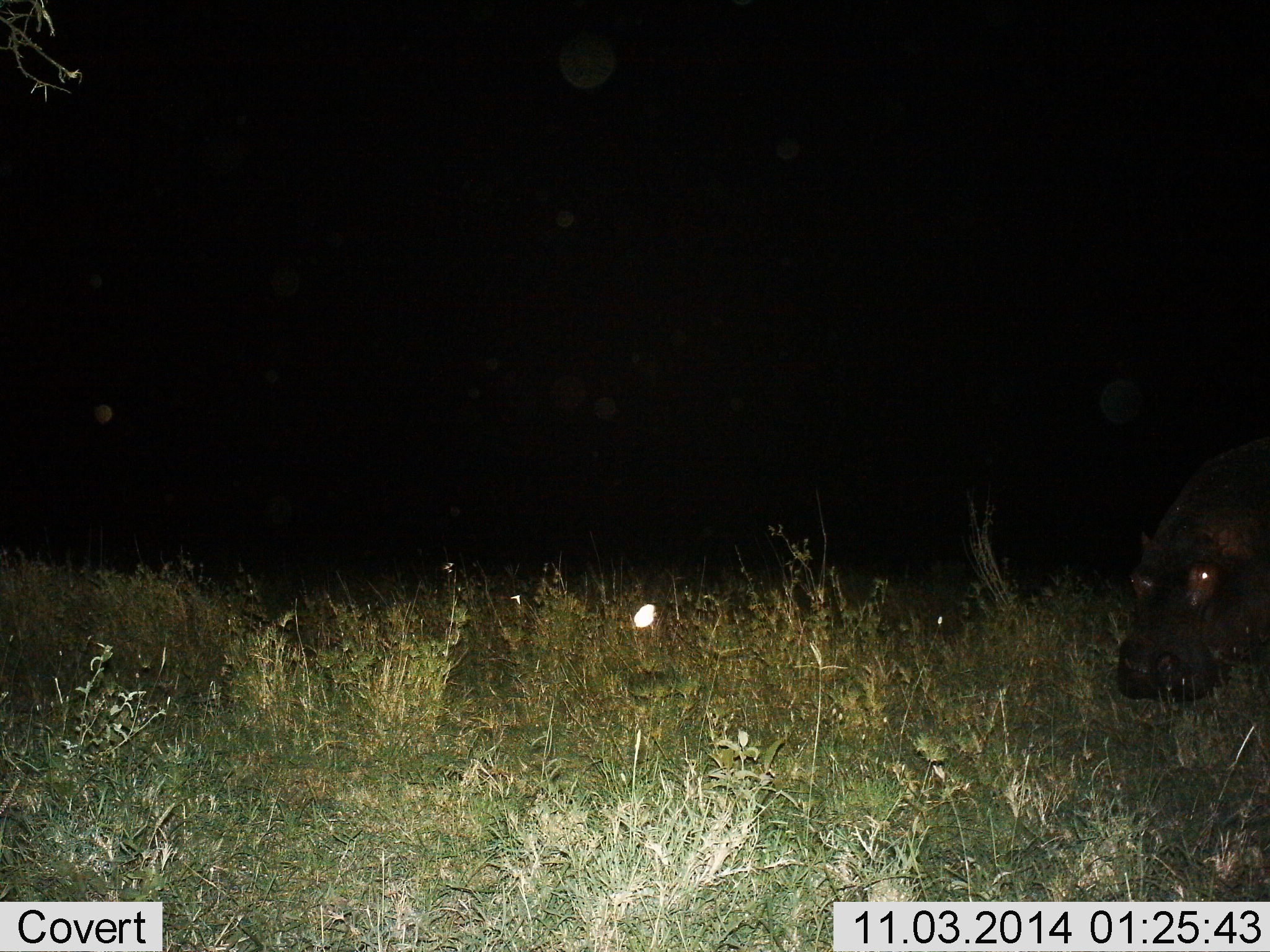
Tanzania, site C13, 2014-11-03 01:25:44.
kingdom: Animalia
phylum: Chordata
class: Mammalia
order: Artiodactyla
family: Hippopotamidae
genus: Hippopotamus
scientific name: Hippopotamus amphibius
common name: hippopotamus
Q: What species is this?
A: Hippopotamus (Hippopotamus amphibius).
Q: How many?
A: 1.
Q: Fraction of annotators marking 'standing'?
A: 27%.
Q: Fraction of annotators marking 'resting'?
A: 0%.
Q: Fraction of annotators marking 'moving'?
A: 36%.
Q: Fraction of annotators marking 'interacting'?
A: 0%.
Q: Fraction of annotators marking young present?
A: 0%.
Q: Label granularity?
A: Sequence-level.